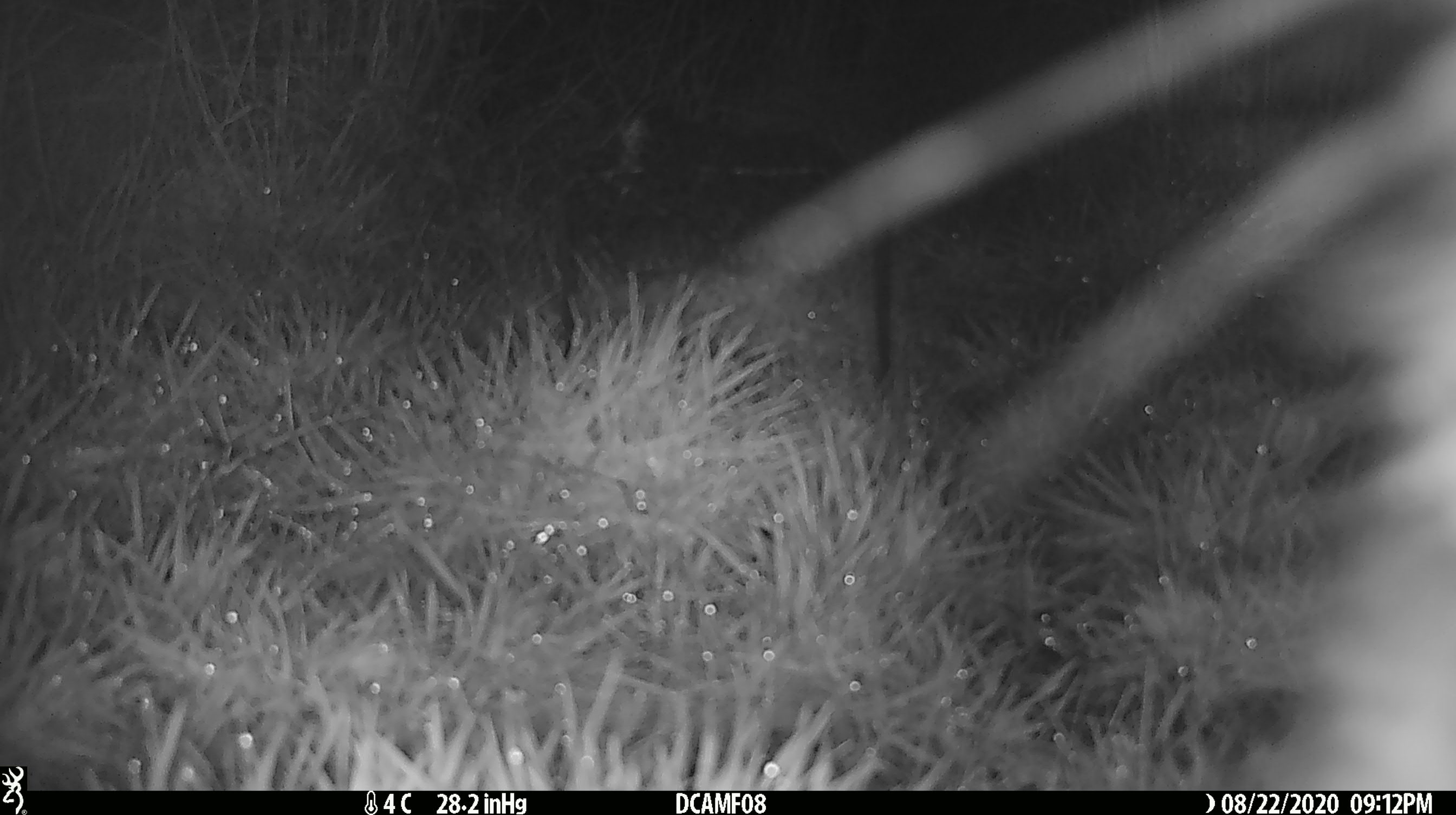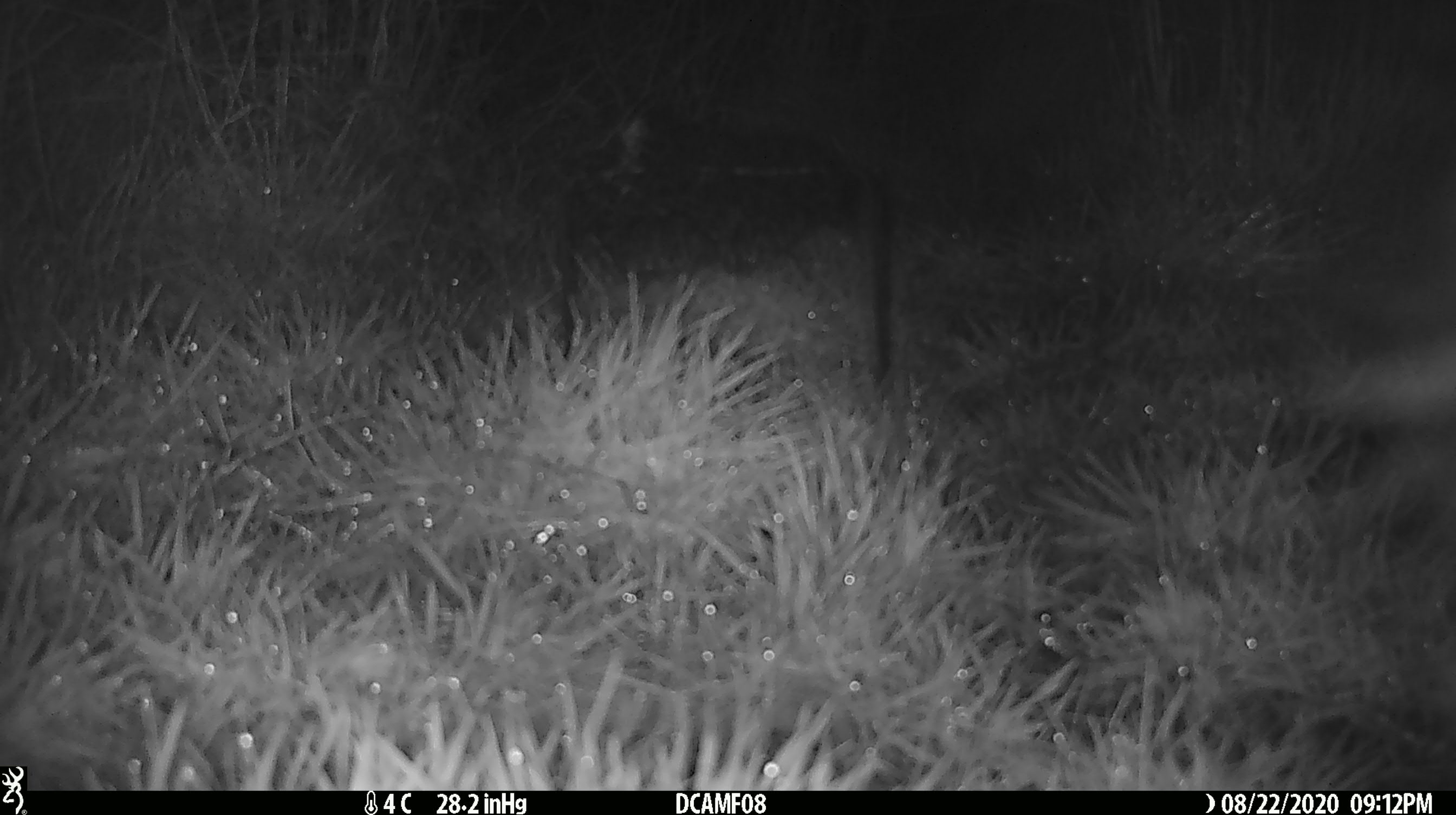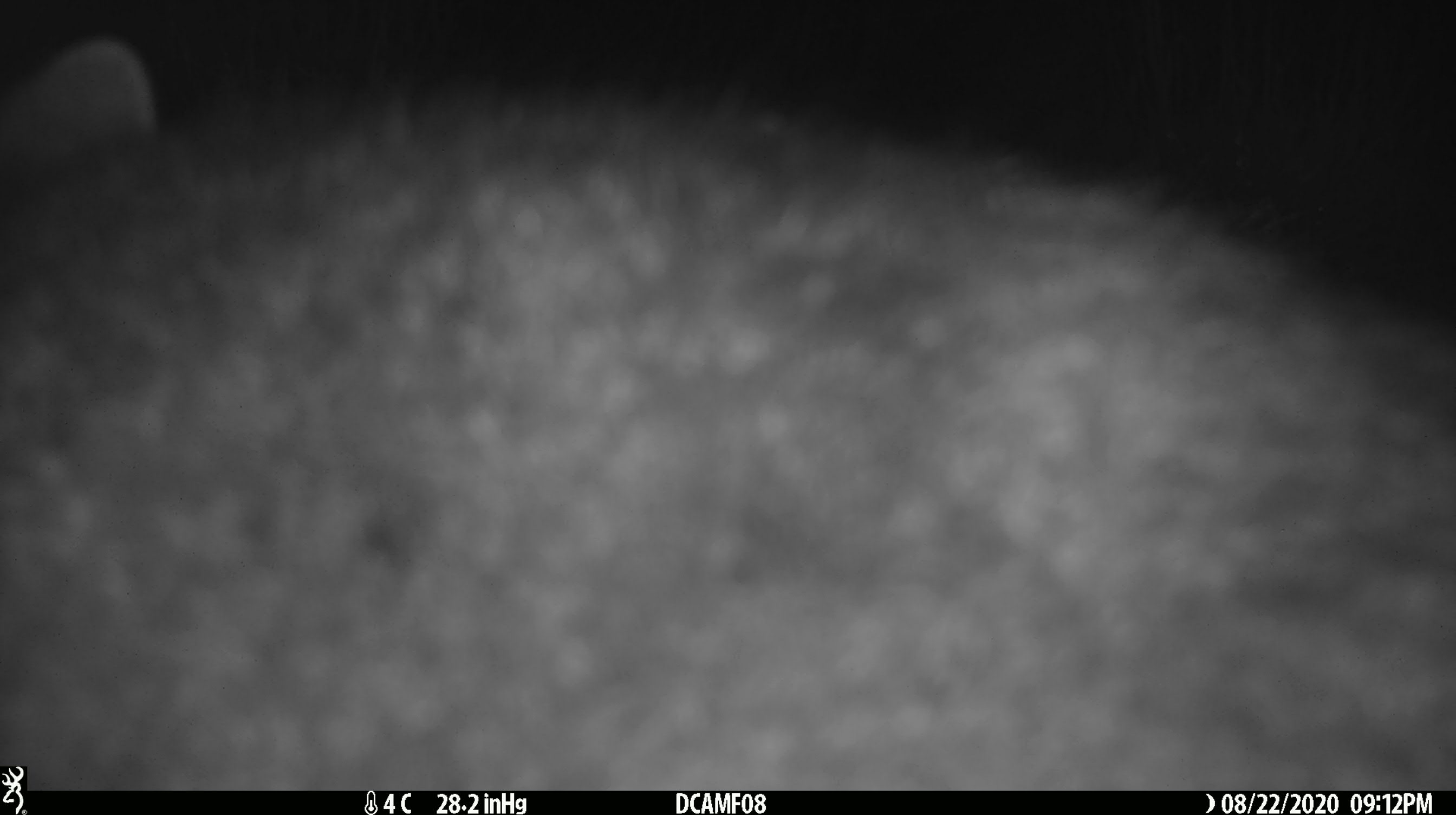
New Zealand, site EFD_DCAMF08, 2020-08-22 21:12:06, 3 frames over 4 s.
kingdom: Animalia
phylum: Chordata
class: Mammalia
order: Diprotodontia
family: Phalangeridae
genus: Trichosurus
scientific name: Trichosurus vulpecula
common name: common brushtail possum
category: possum